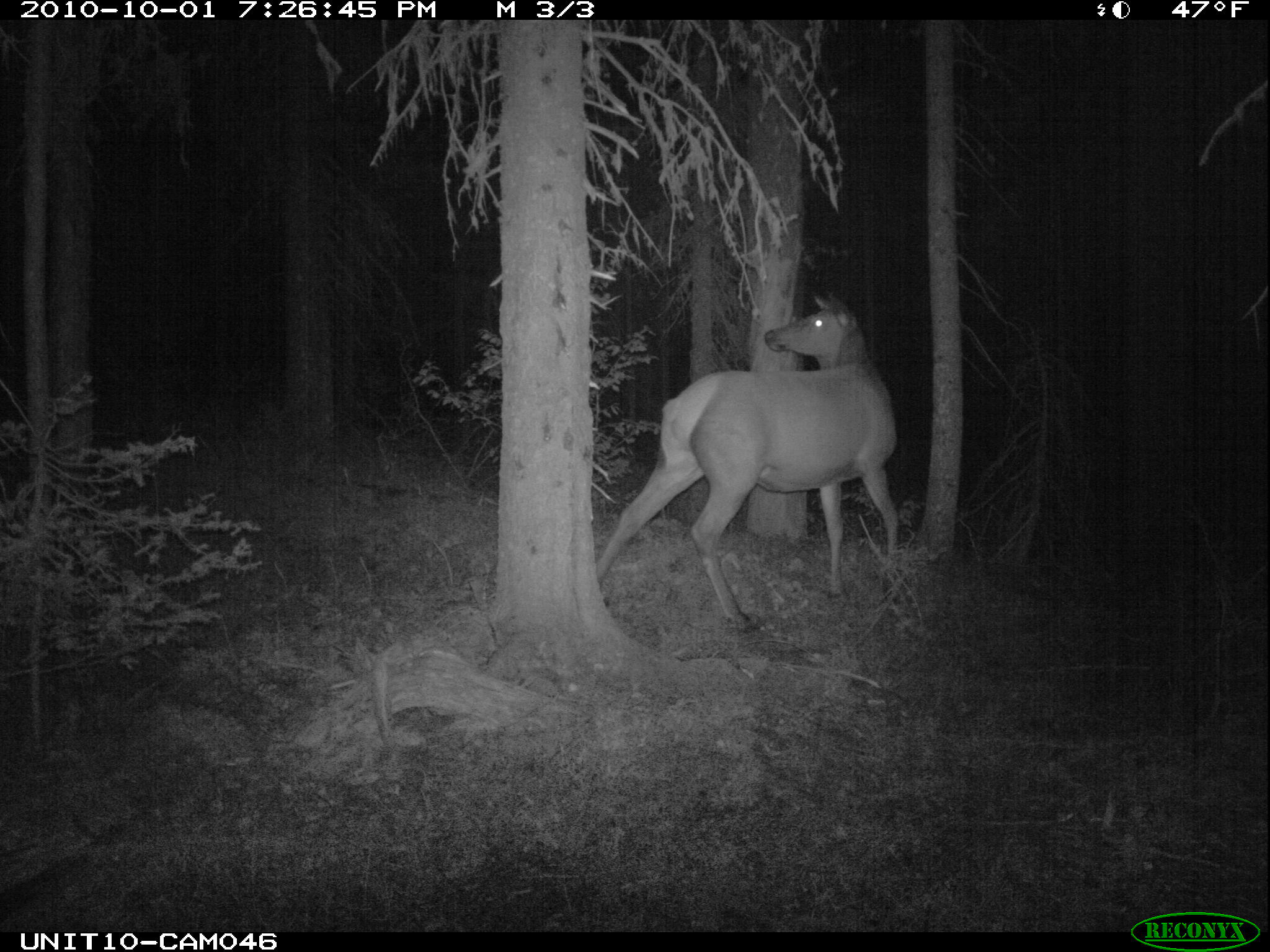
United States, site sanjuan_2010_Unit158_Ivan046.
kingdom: Animalia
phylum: Chordata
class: Mammalia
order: Artiodactyla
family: Cervidae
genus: Cervus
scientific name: Cervus elaphus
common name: red deer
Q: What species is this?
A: Cervus elaphus (red deer).